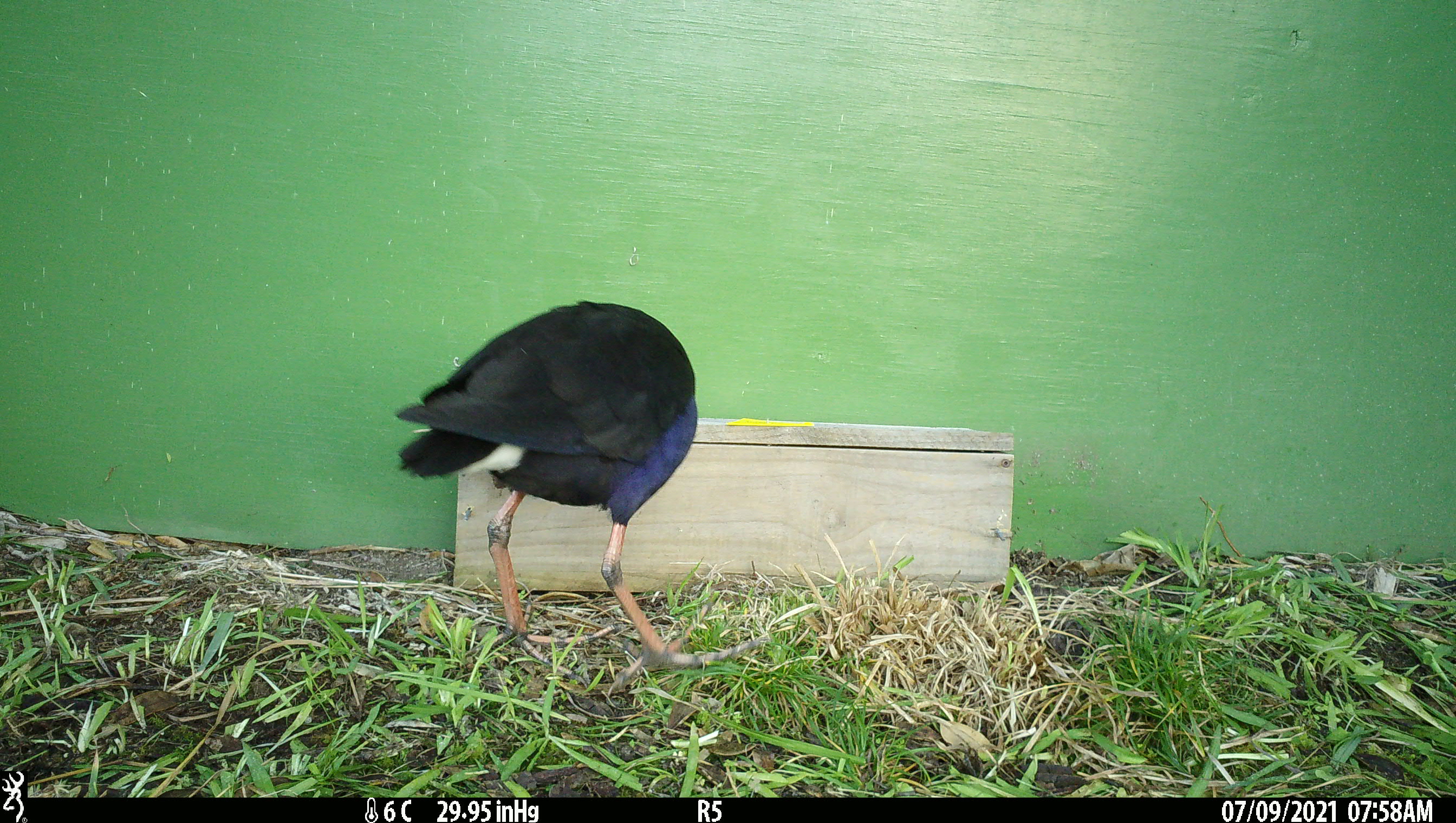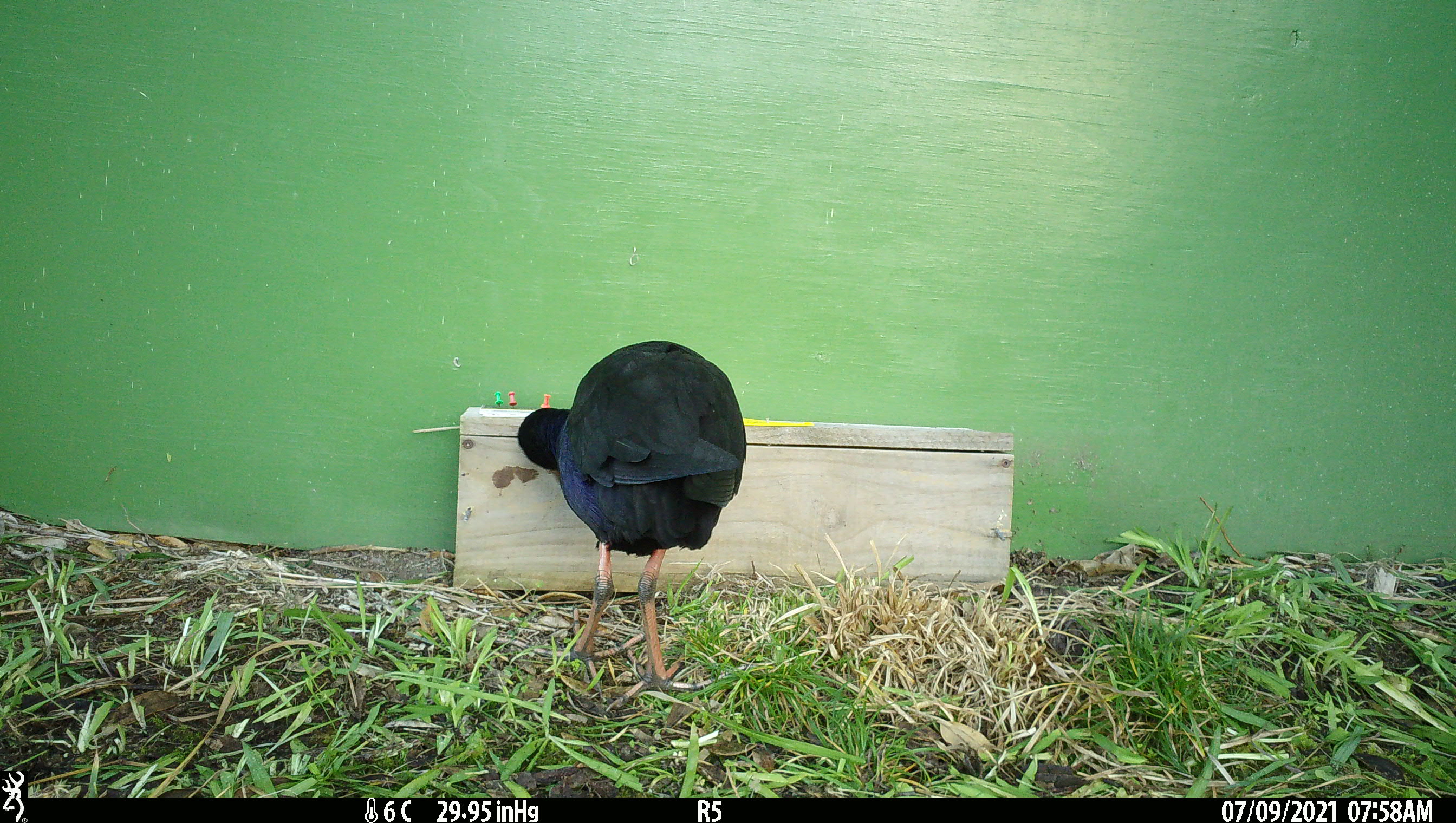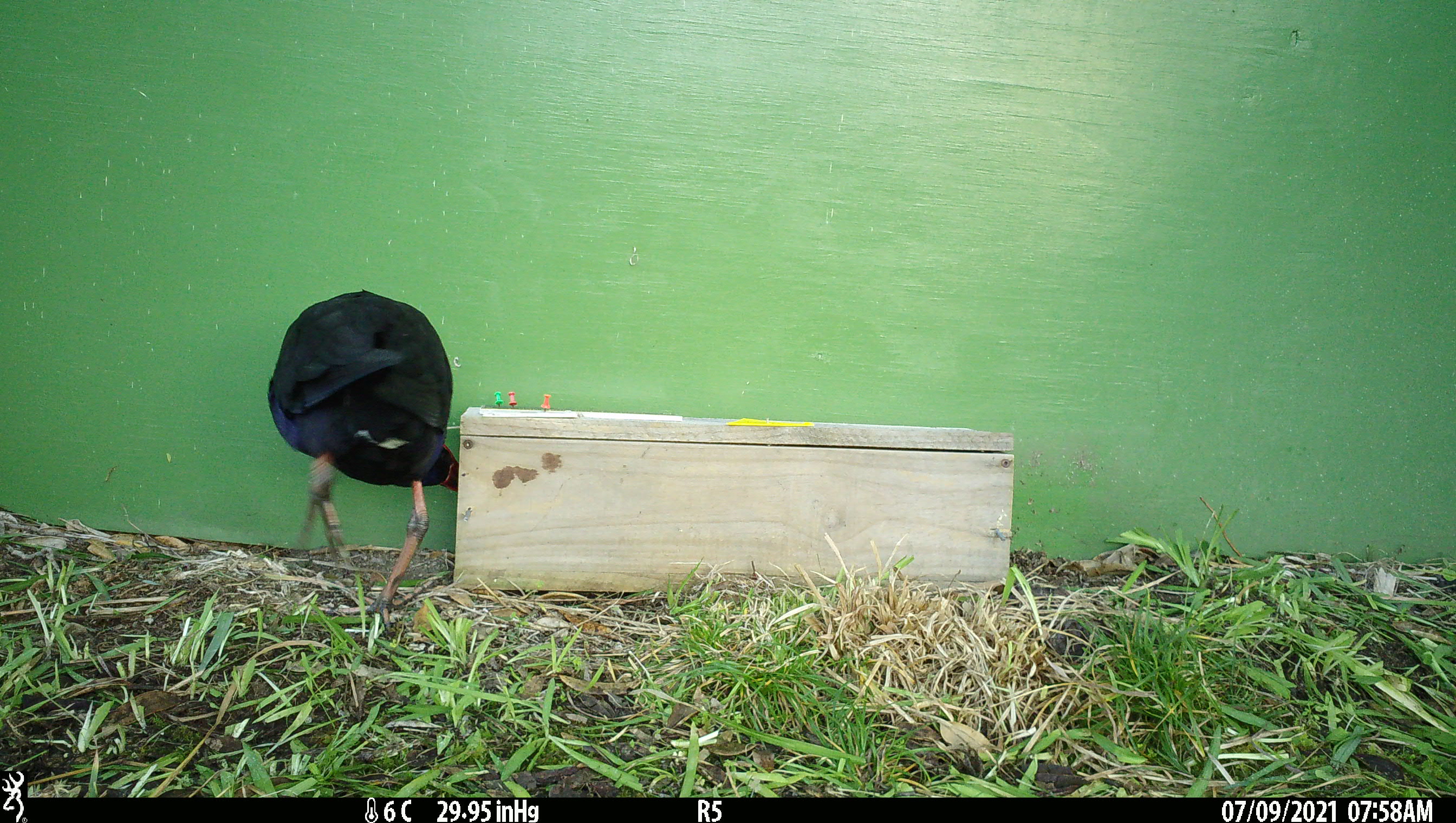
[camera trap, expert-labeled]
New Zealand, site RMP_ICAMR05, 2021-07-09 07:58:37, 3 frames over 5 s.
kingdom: Animalia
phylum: Chordata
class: Aves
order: Gruiformes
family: Rallidae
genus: Porphyrio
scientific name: Porphyrio melanotus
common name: australasian swamphen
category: pukeko